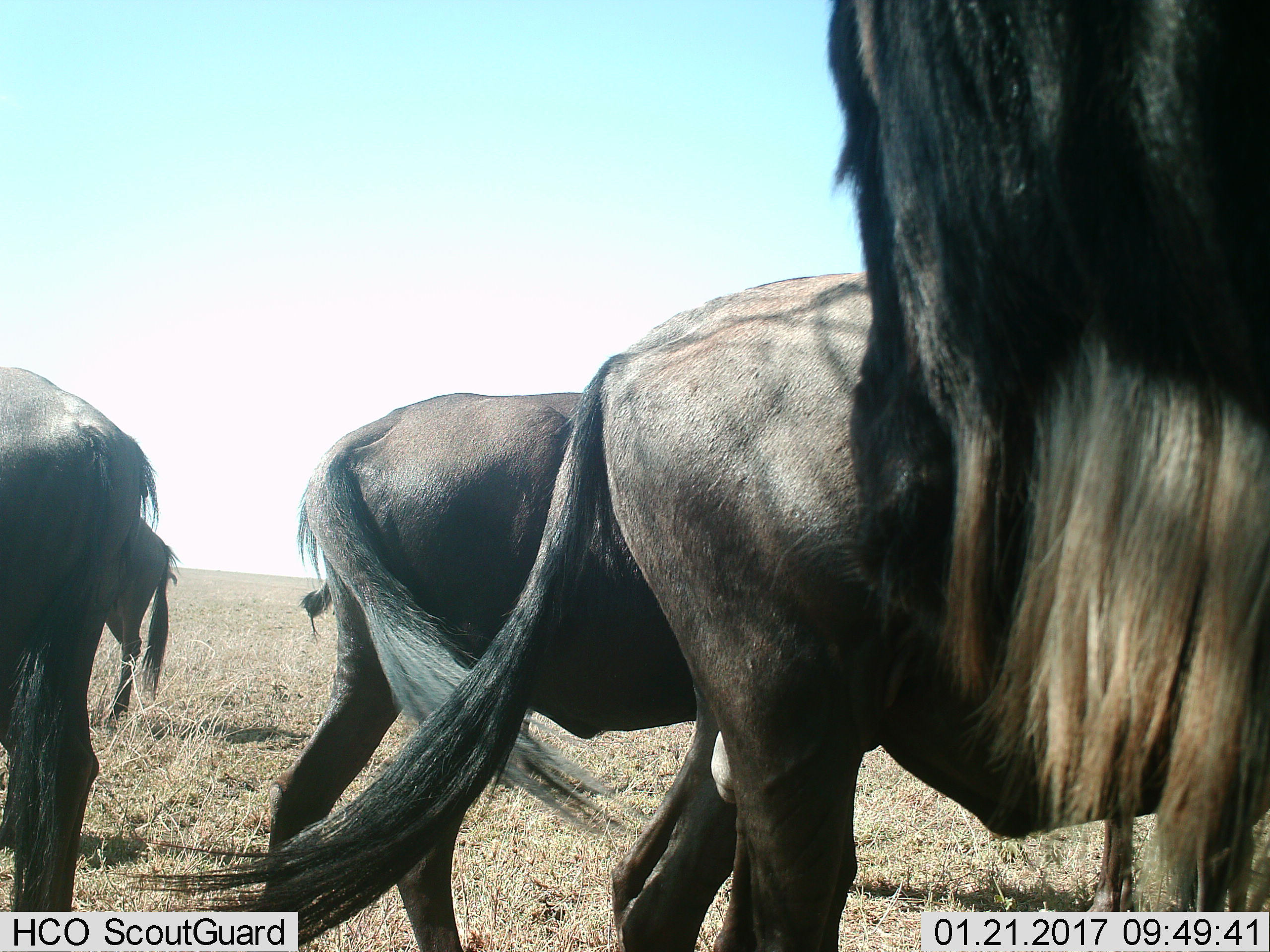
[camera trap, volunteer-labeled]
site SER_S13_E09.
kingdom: Animalia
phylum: Chordata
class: Mammalia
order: Artiodactyla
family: Bovidae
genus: Connochaetes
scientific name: Connochaetes taurinus taurinus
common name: blue wildebeest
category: wildebeestblue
Wildebeestblue (blue wildebeest) (Connochaetes taurinus taurinus), count 5. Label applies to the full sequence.